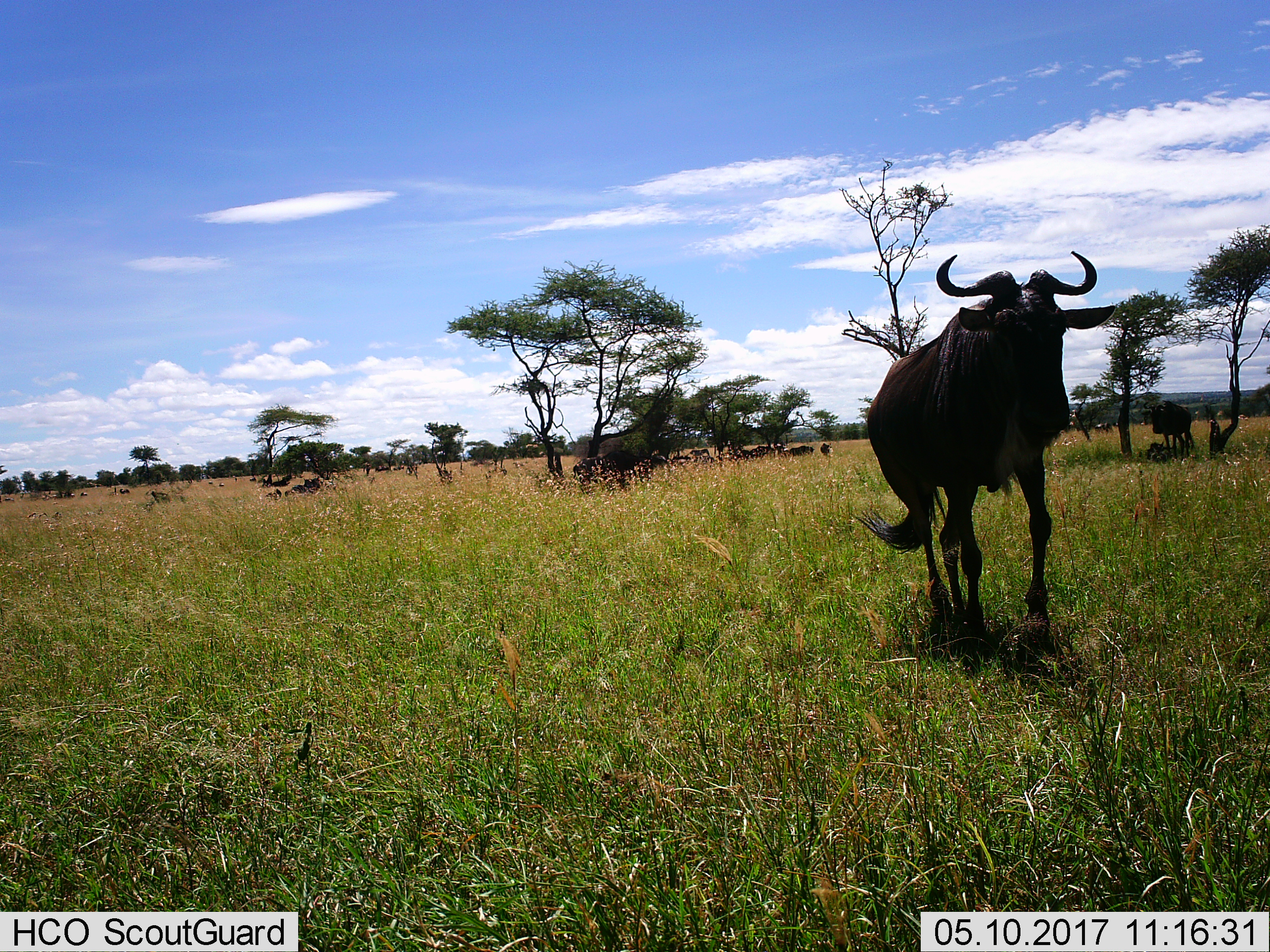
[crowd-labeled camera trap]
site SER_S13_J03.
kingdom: Animalia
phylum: Chordata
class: Mammalia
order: Artiodactyla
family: Bovidae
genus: Connochaetes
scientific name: Connochaetes taurinus taurinus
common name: blue wildebeest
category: wildebeestblue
Wildebeestblue (blue wildebeest) (Connochaetes taurinus taurinus), count 11-50. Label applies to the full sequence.